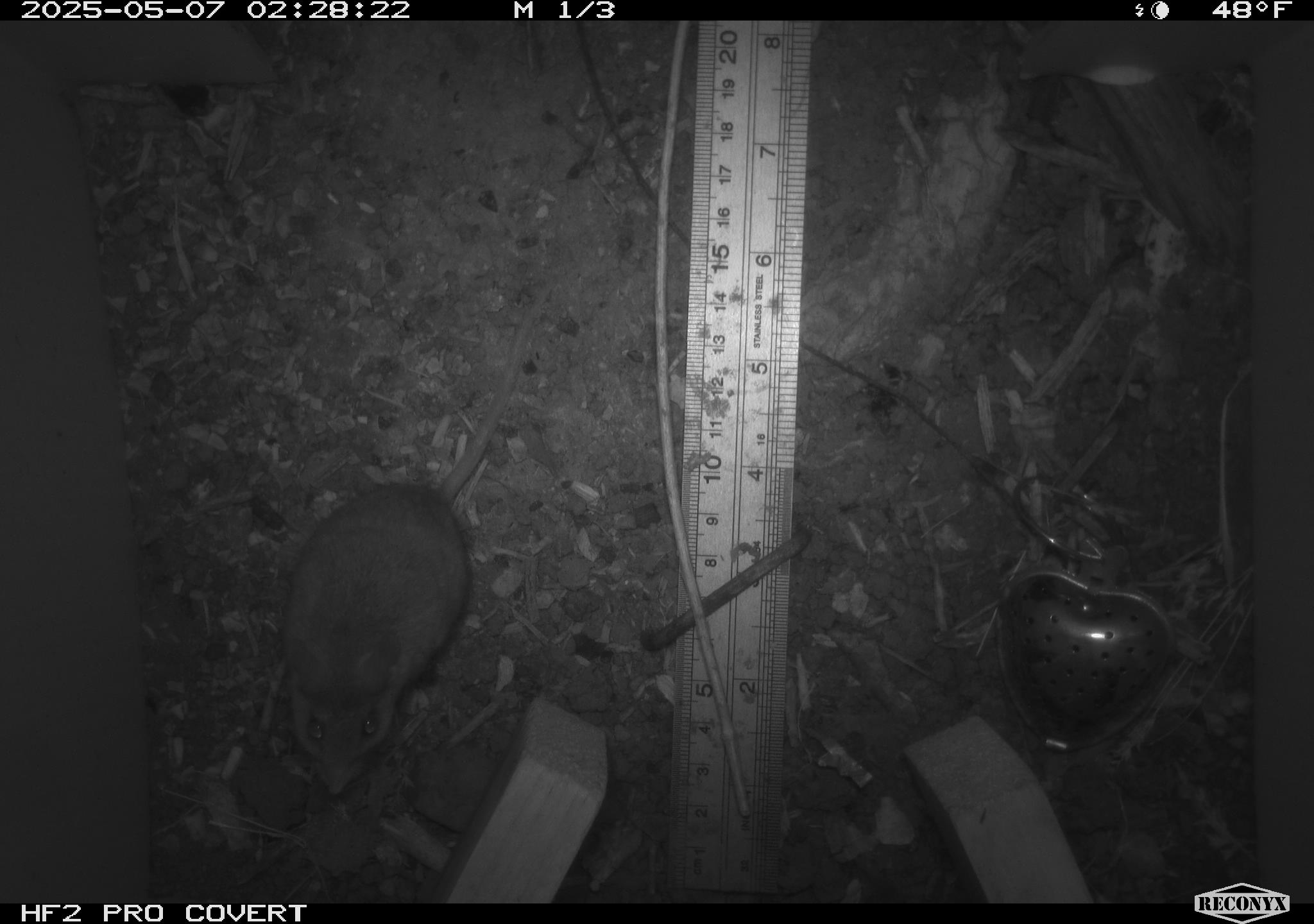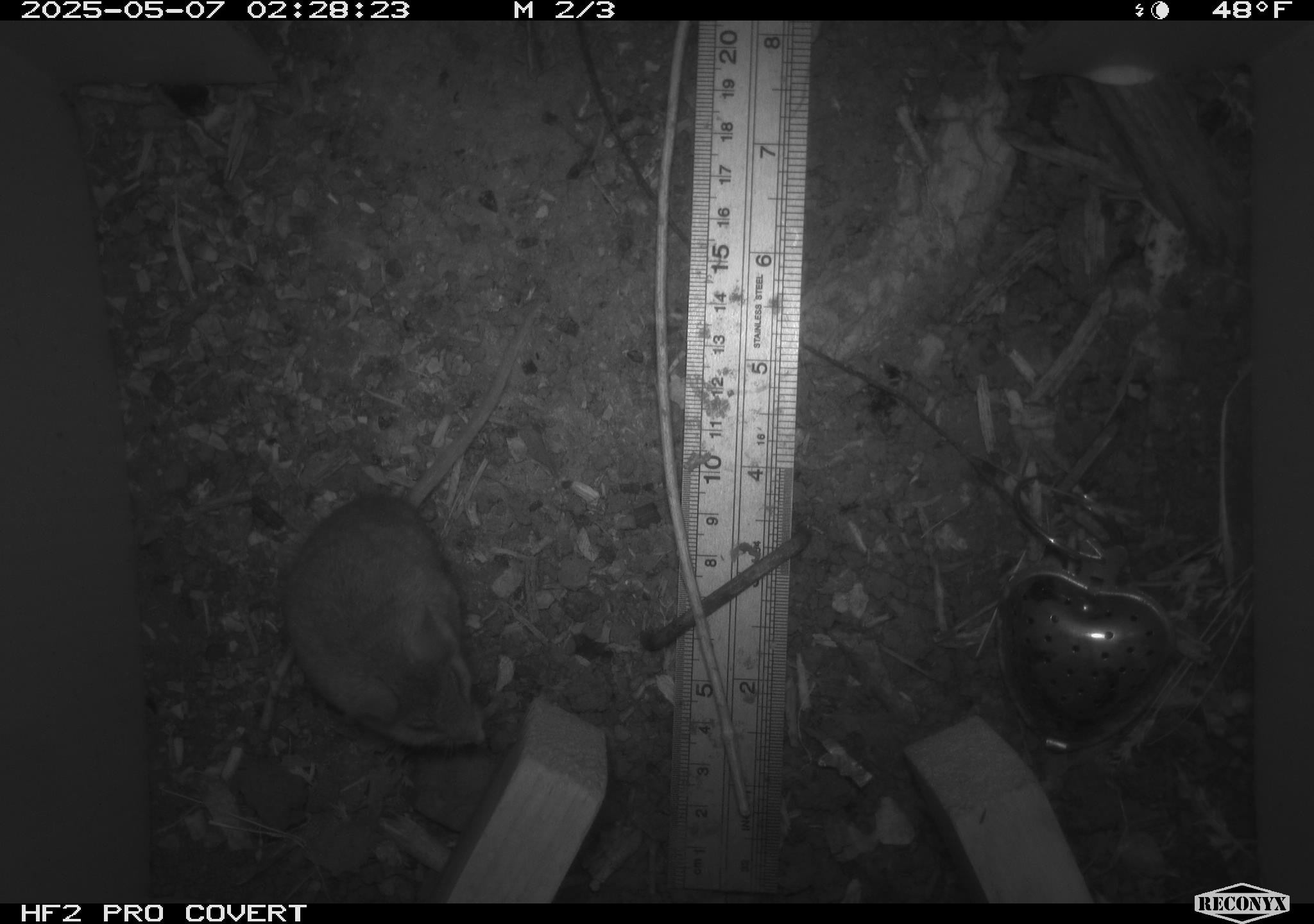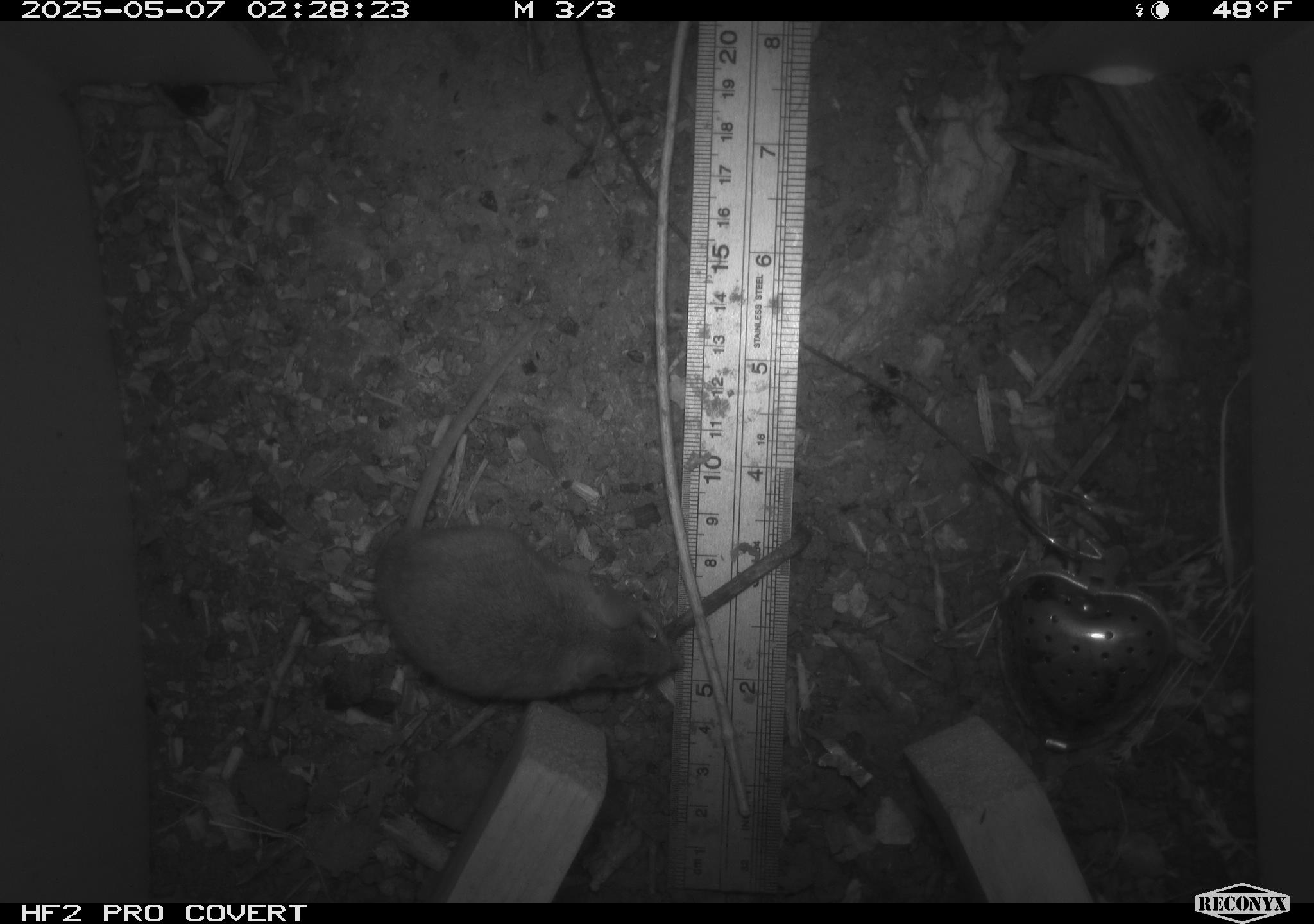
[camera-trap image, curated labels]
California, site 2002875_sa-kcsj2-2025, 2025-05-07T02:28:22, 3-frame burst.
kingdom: Animalia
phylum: Chordata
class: Mammalia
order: Rodentia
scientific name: Rodentia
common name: rodent